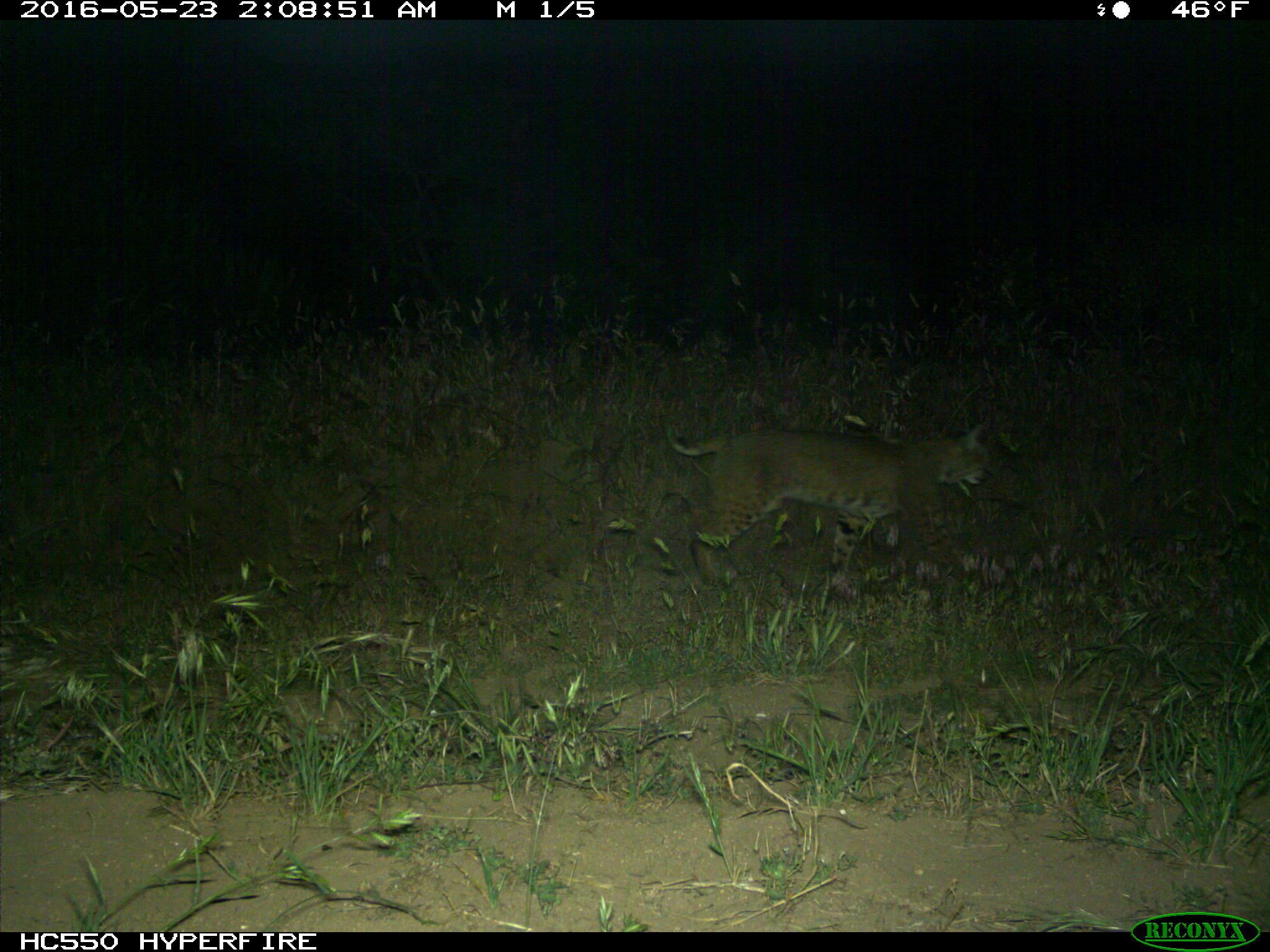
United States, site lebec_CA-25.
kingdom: Animalia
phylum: Chordata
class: Mammalia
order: Carnivora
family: Felidae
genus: Lynx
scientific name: Lynx rufus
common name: bobcat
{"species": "Lynx rufus (bobcat)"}